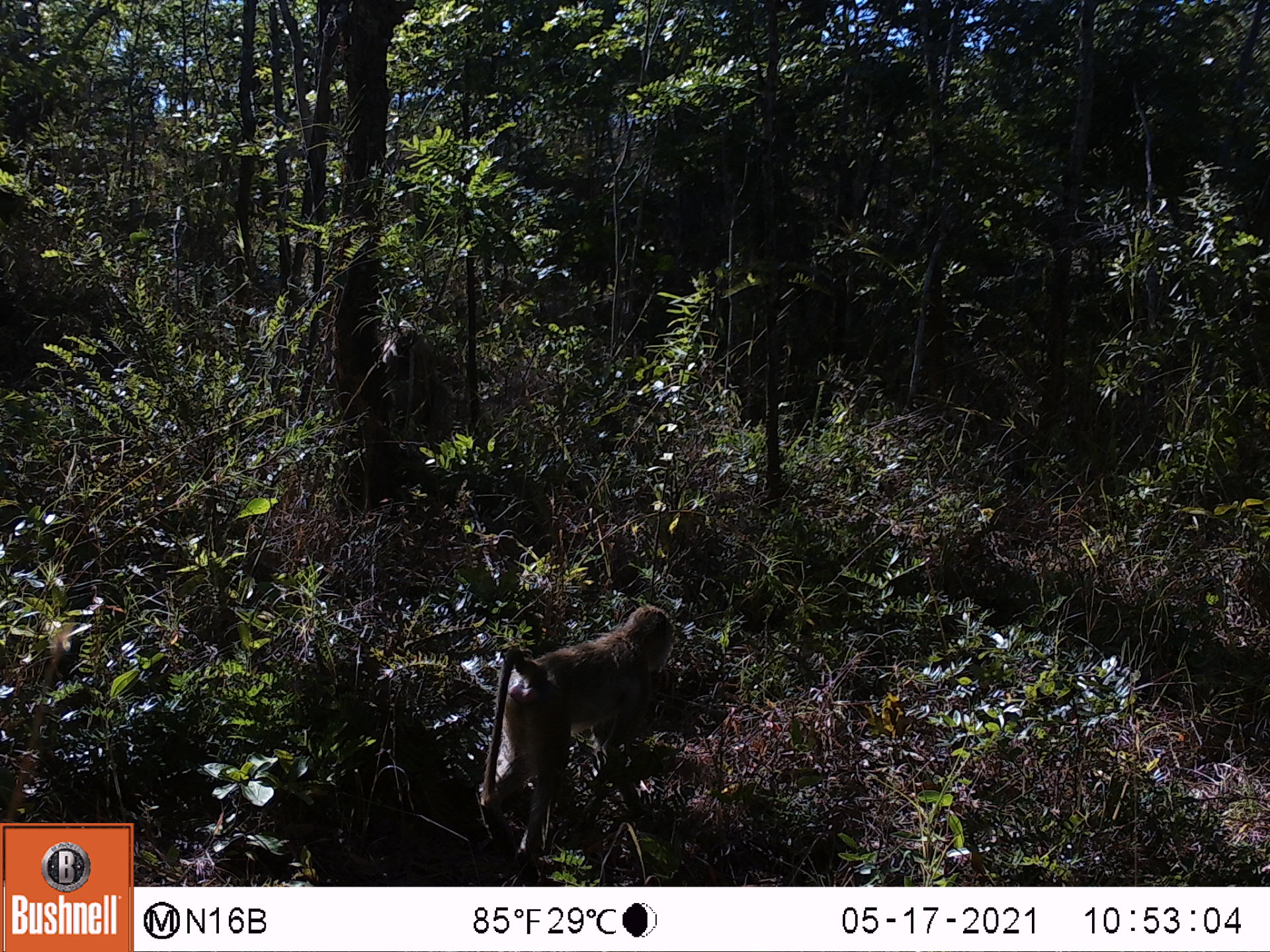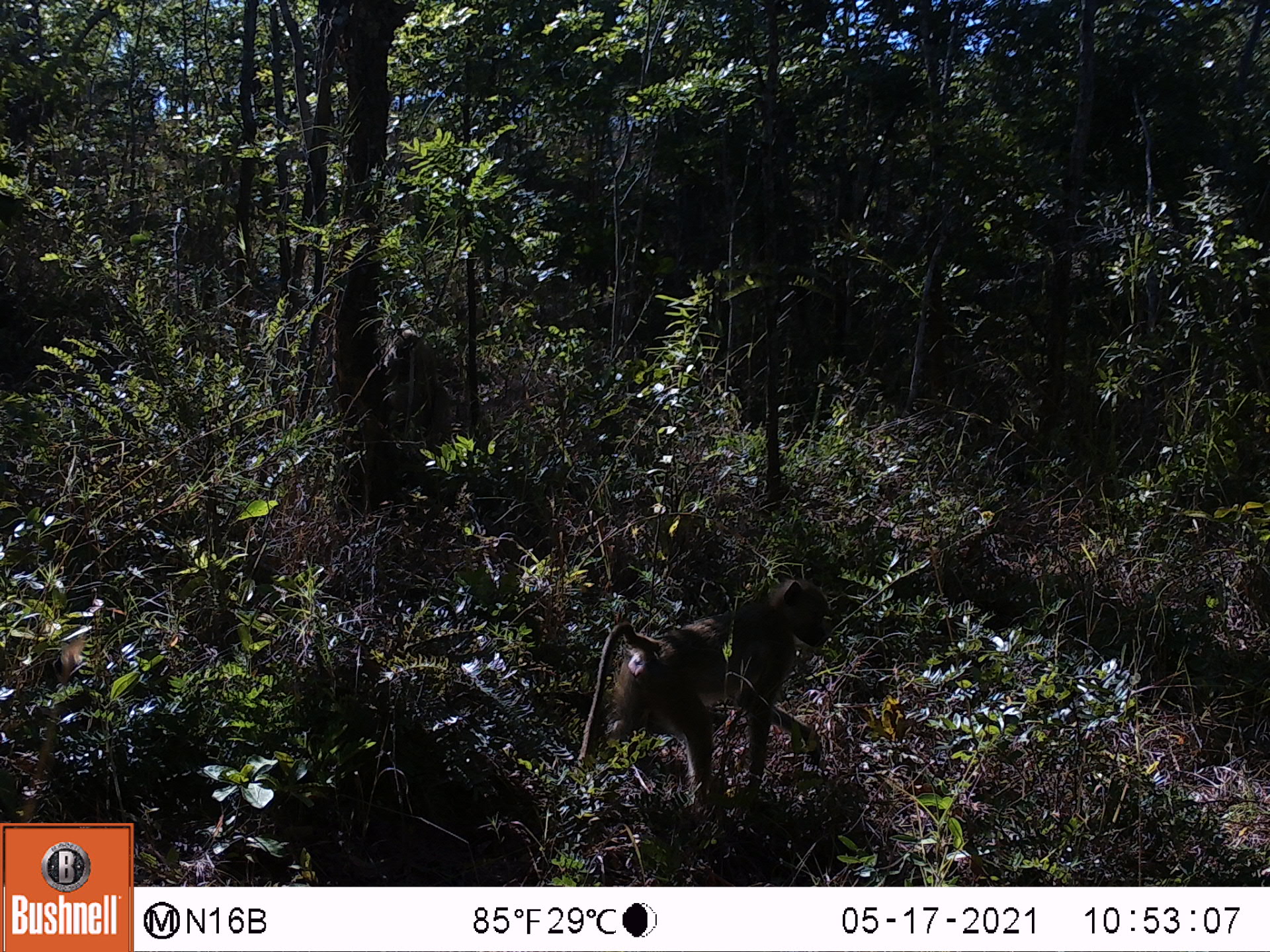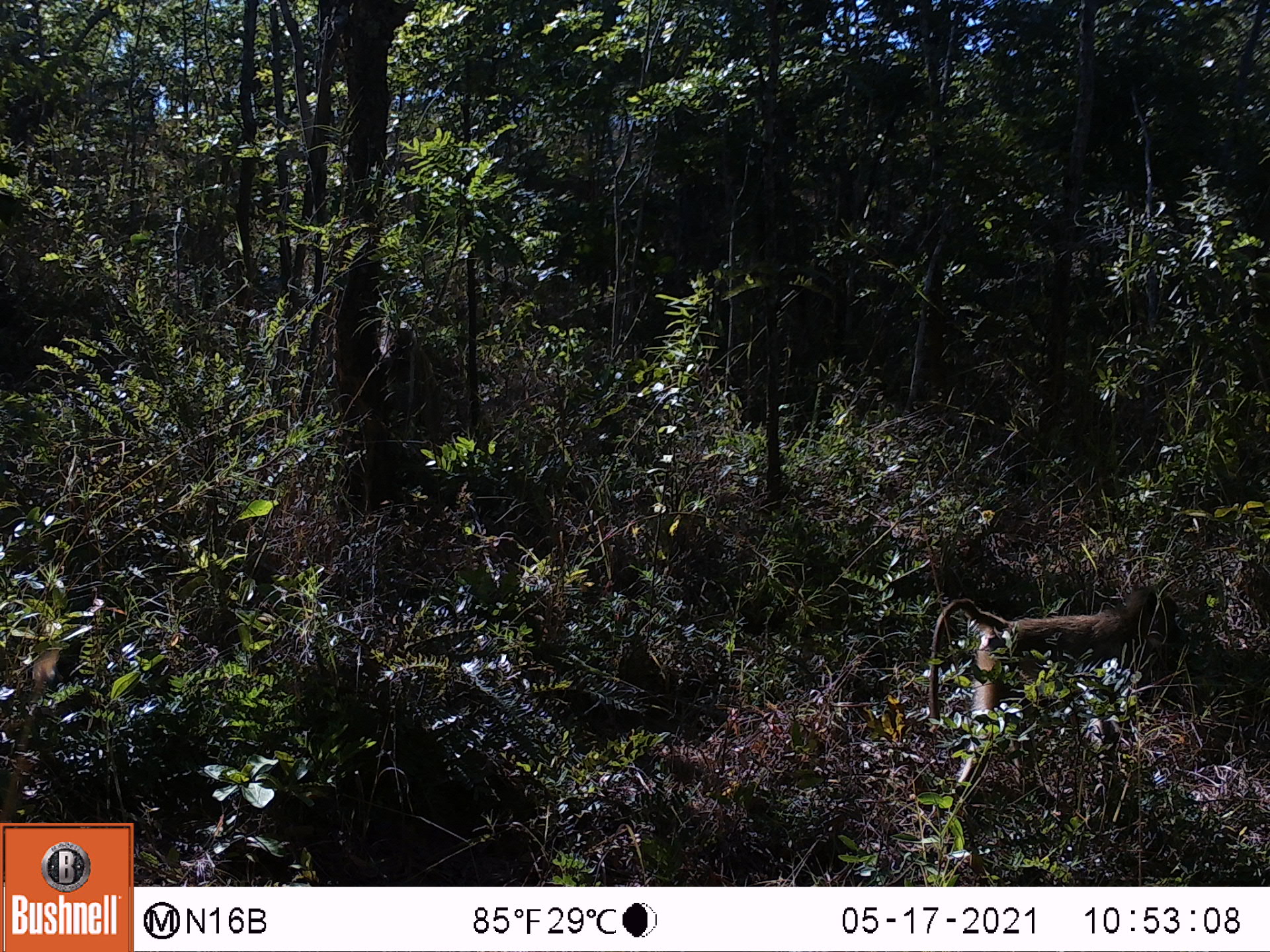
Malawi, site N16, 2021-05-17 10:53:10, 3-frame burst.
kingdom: Animalia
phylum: Chordata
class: Mammalia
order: Primates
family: Cercopithecidae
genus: Papio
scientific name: Papio cynocephalus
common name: yellow baboon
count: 1